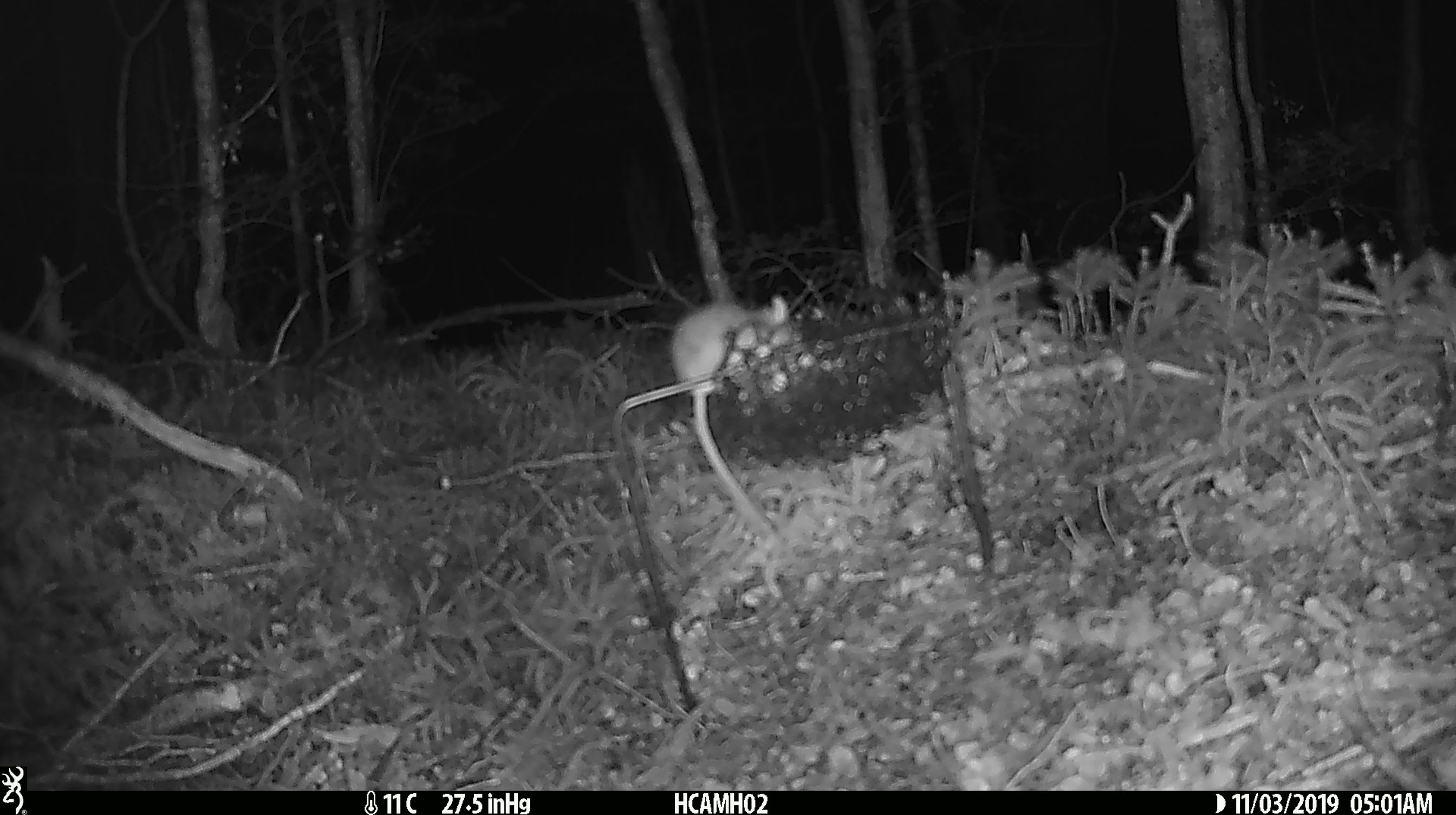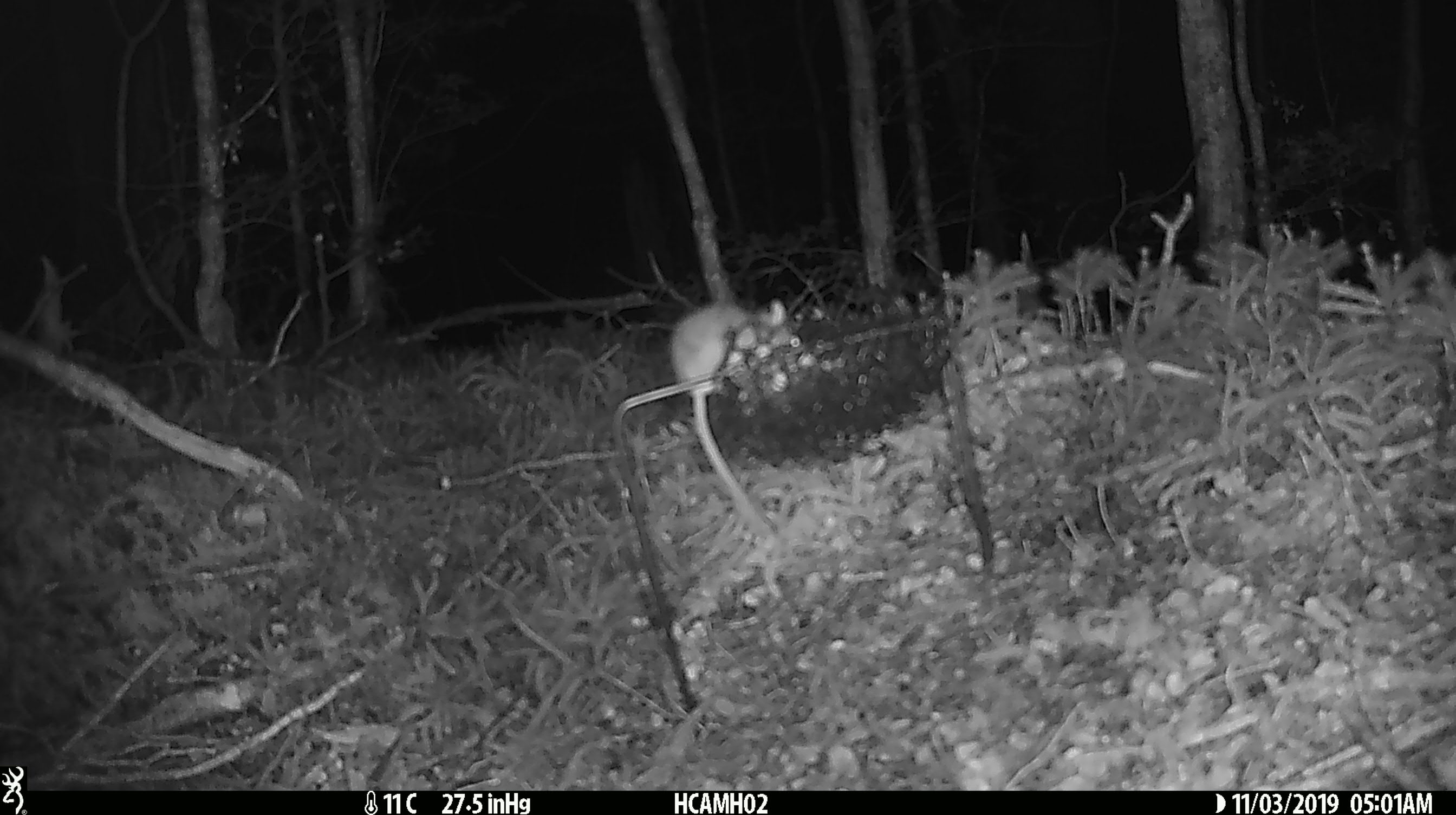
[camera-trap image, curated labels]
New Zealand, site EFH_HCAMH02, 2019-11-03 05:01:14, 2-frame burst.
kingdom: Animalia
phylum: Chordata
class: Mammalia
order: Rodentia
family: Muridae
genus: Mus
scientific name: Mus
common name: mouse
Mouse (Mus).